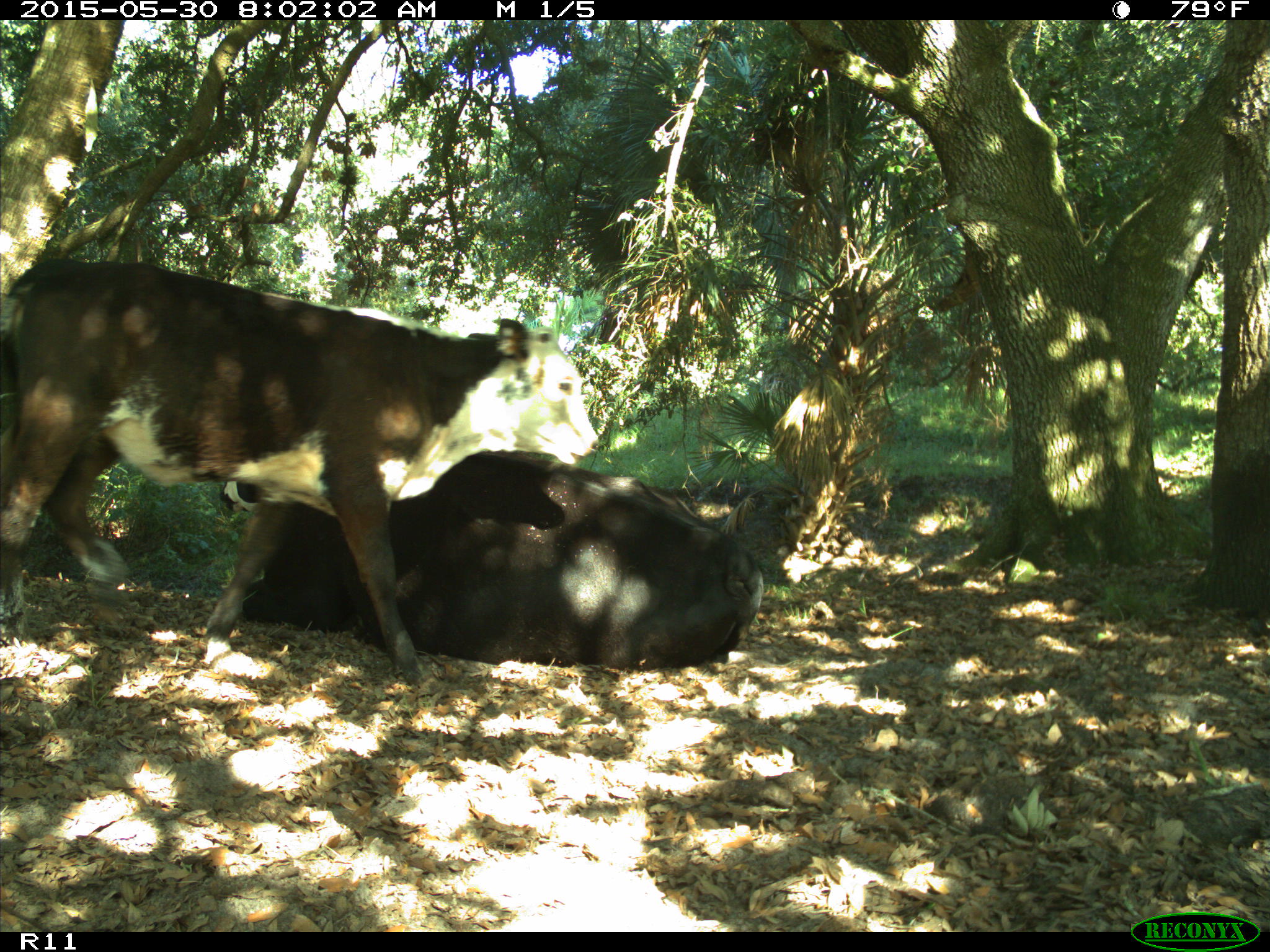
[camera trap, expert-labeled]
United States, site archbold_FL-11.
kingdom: Animalia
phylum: Chordata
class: Mammalia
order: Artiodactyla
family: Bovidae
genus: Bos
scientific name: Bos taurus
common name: domestic cow